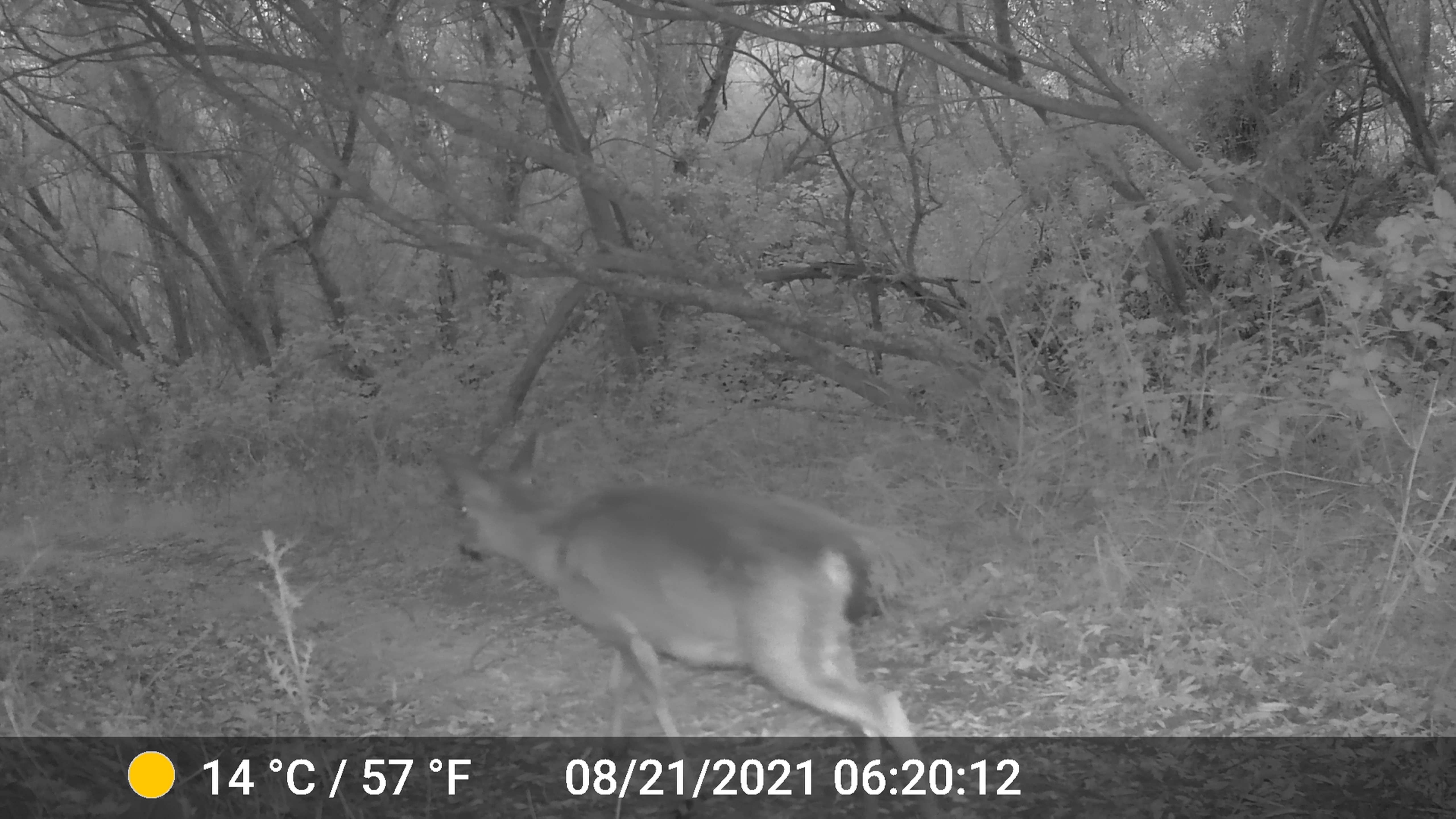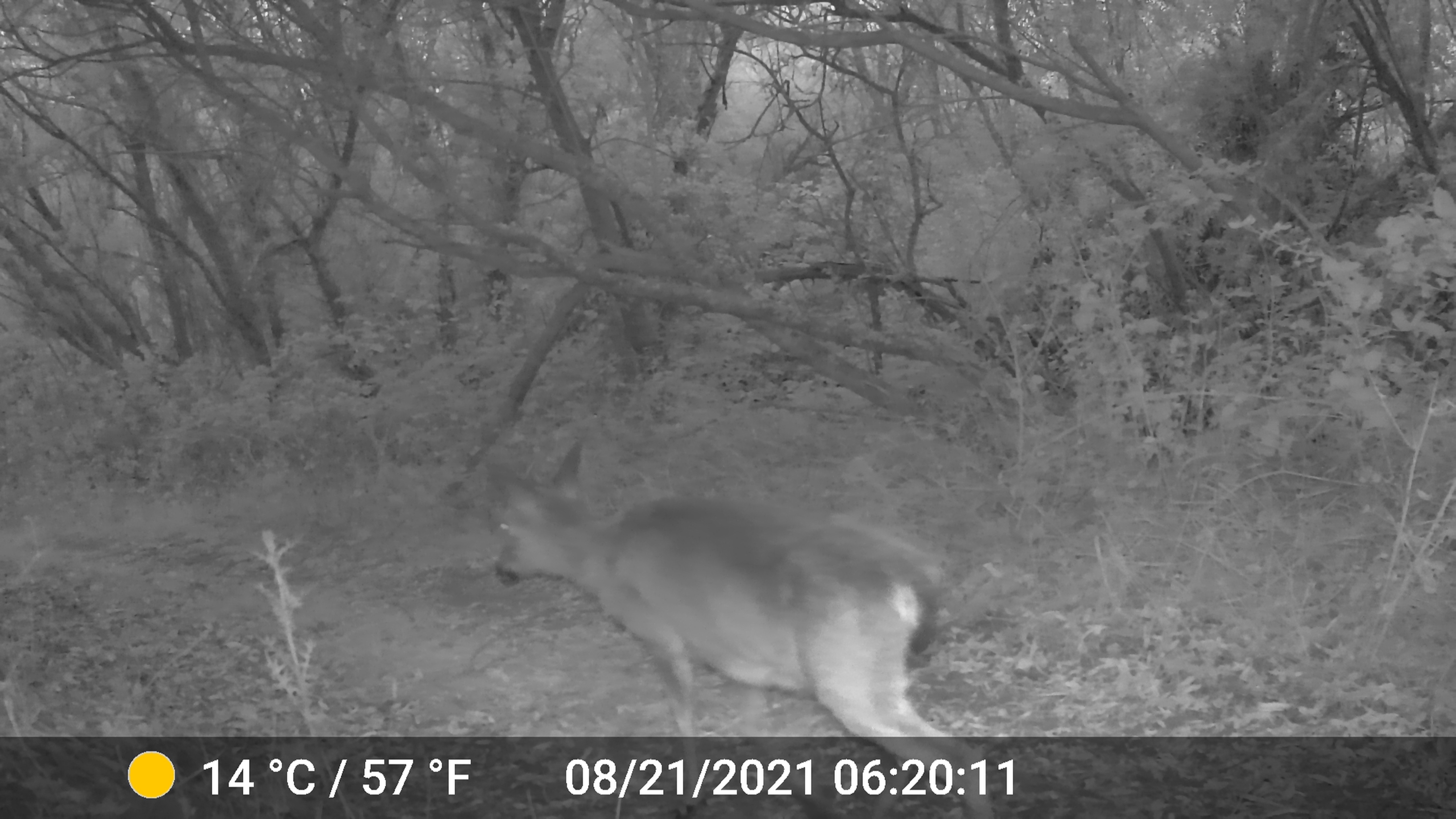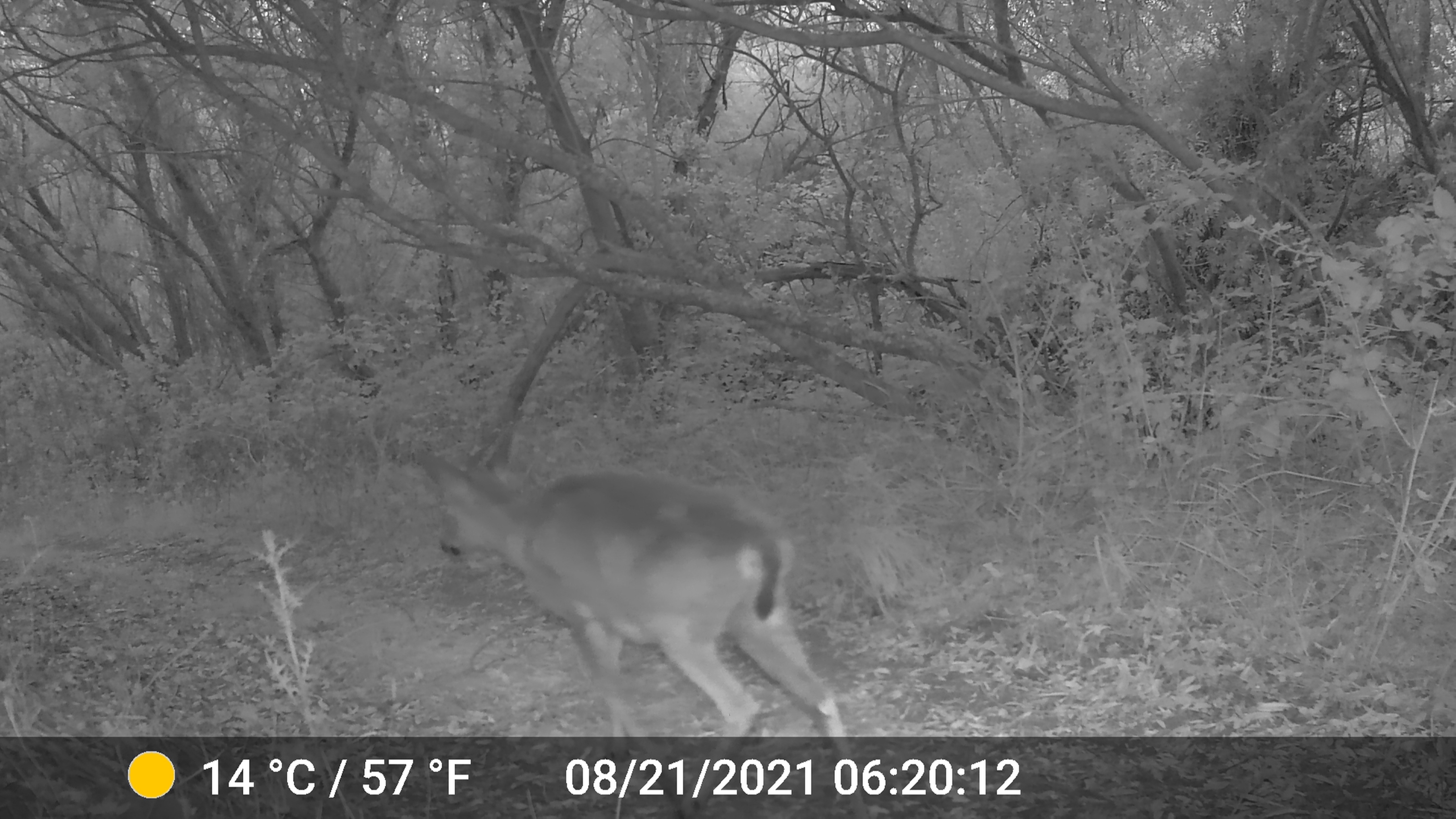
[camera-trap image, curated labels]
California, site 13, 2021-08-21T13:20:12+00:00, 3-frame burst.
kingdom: Animalia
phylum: Chordata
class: Mammalia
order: Artiodactyla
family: Cervidae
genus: Odocoileus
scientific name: Odocoileus hemionus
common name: mule deer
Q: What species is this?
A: Mule deer (Odocoileus hemionus).